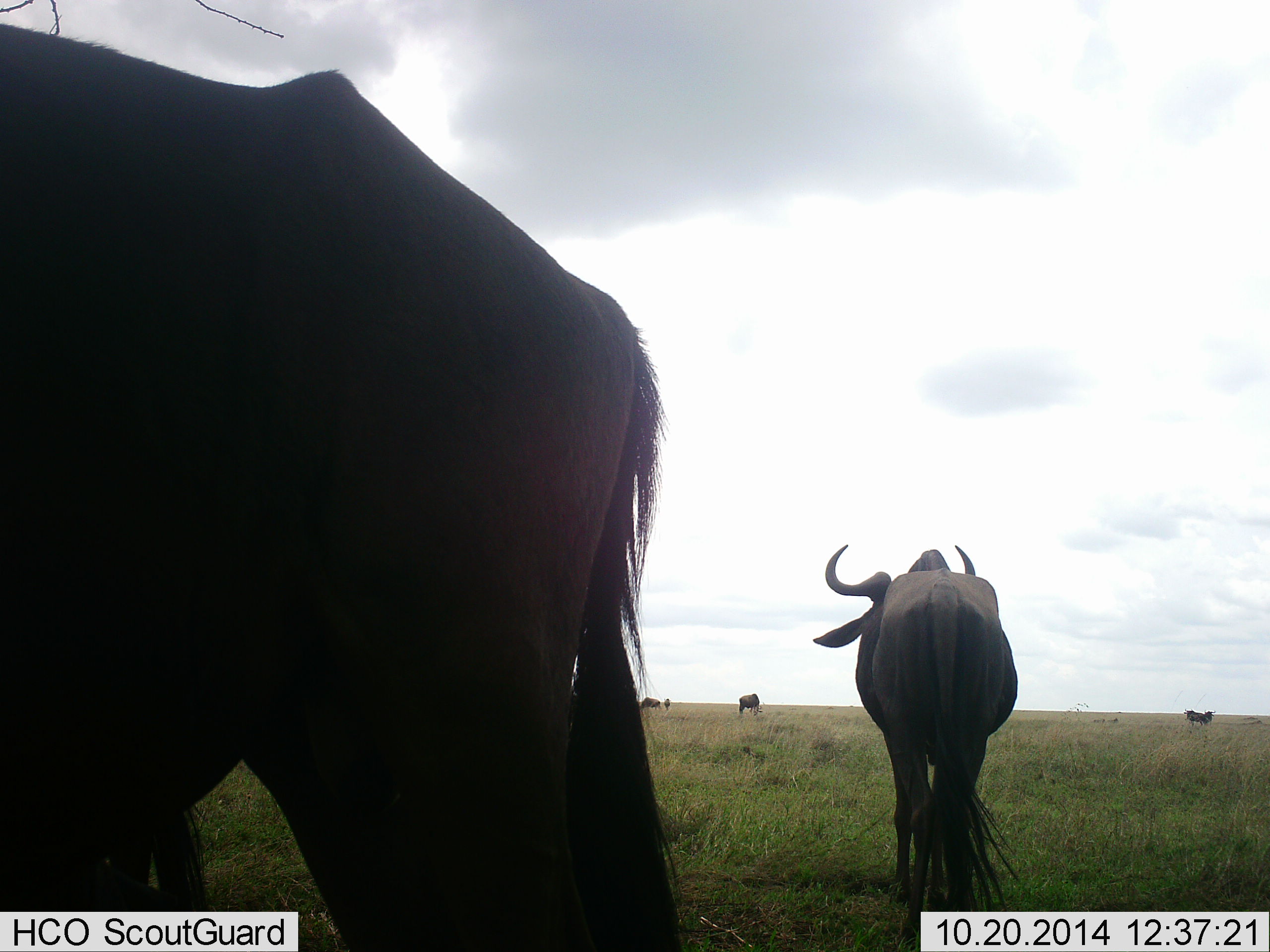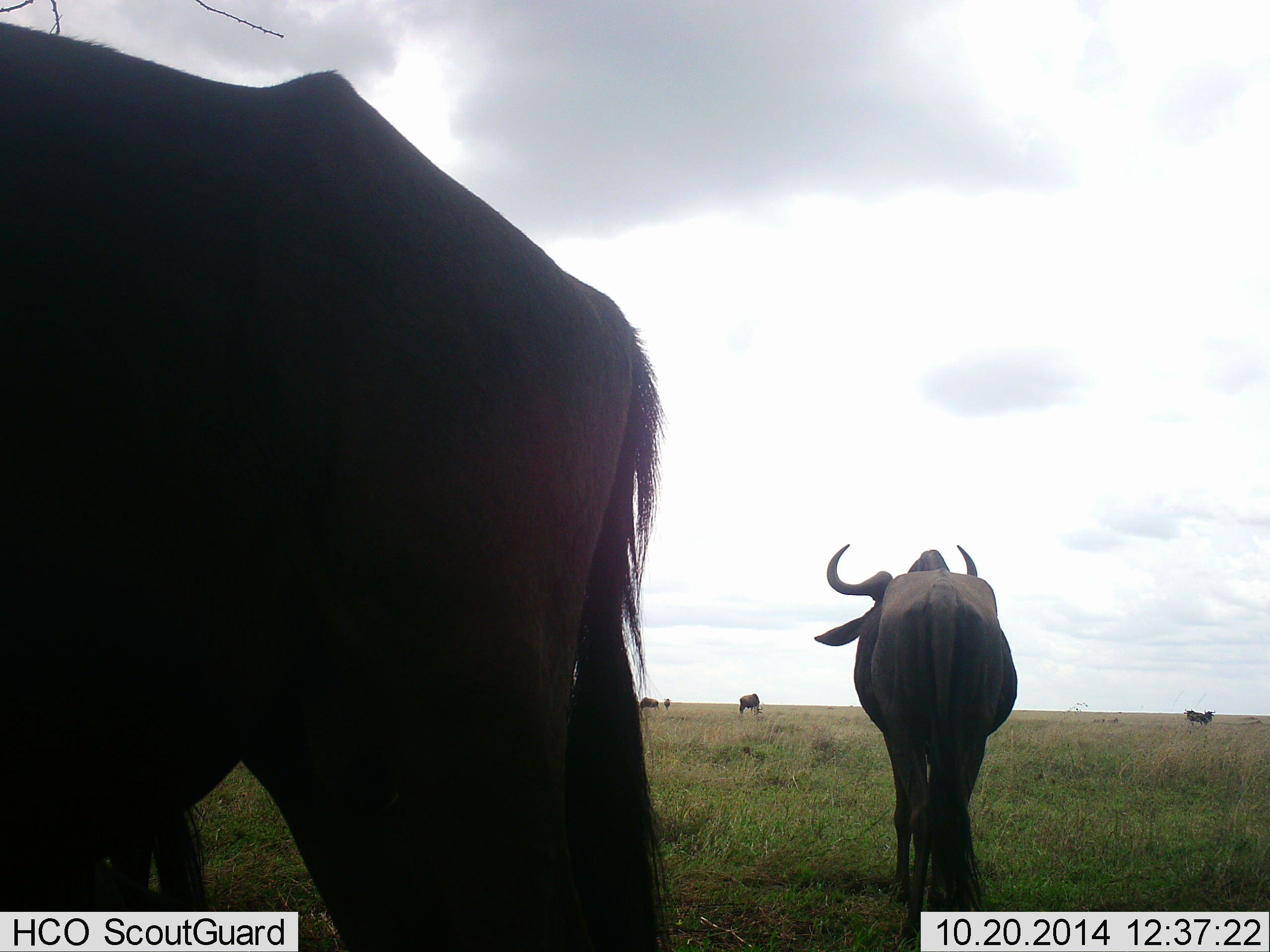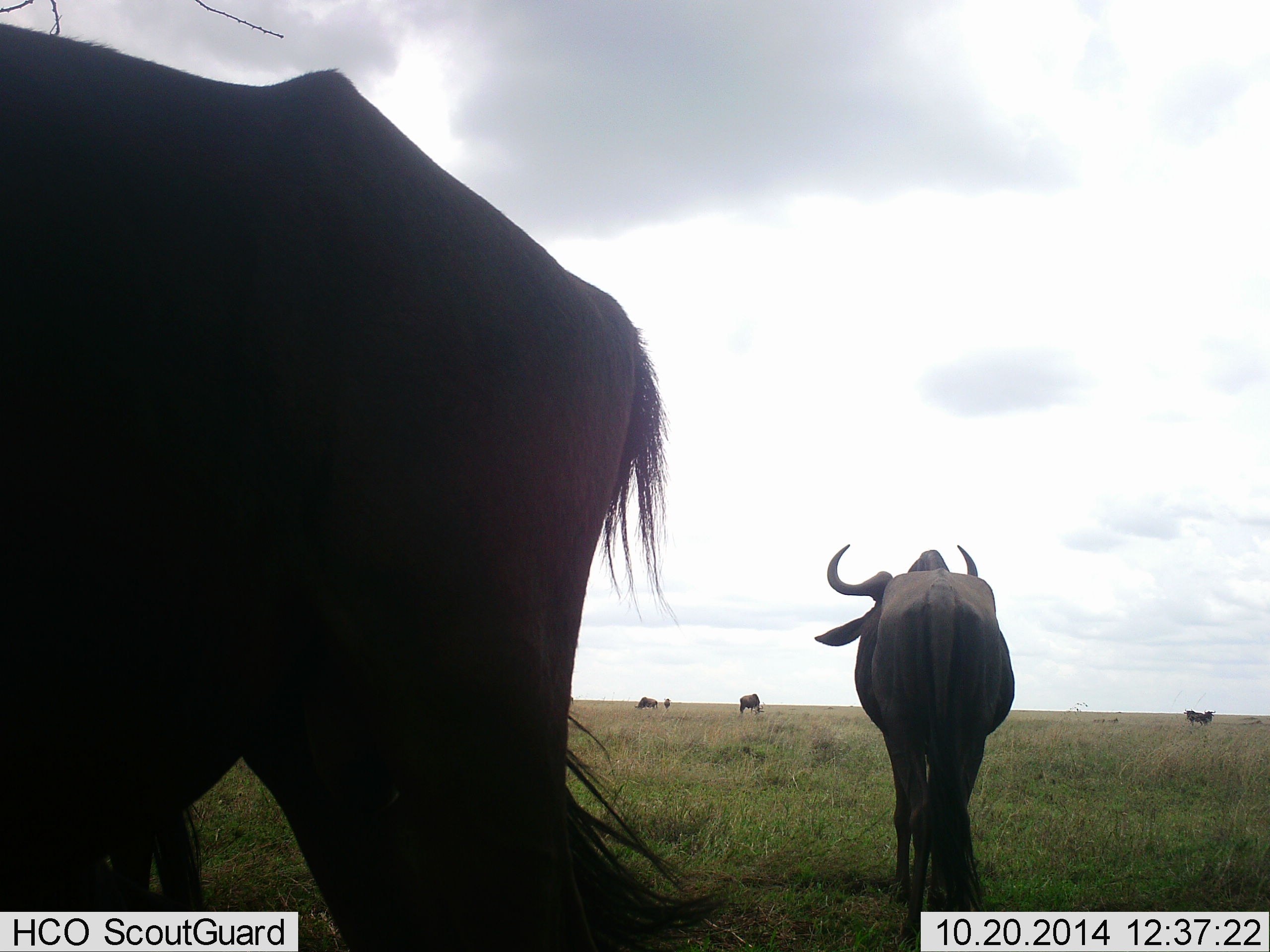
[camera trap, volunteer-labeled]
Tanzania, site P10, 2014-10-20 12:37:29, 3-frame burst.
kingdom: Animalia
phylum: Chordata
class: Mammalia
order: Artiodactyla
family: Bovidae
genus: Connochaetes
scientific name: Connochaetes taurinus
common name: blue wildebeest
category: wildebeest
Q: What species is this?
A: Wildebeest (blue wildebeest) (Connochaetes taurinus).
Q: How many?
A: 6.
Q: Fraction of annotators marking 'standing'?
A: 100%.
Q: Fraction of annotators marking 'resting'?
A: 0%.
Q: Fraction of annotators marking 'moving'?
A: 20%.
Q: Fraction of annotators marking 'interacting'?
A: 0%.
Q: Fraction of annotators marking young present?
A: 0%.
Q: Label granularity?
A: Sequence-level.